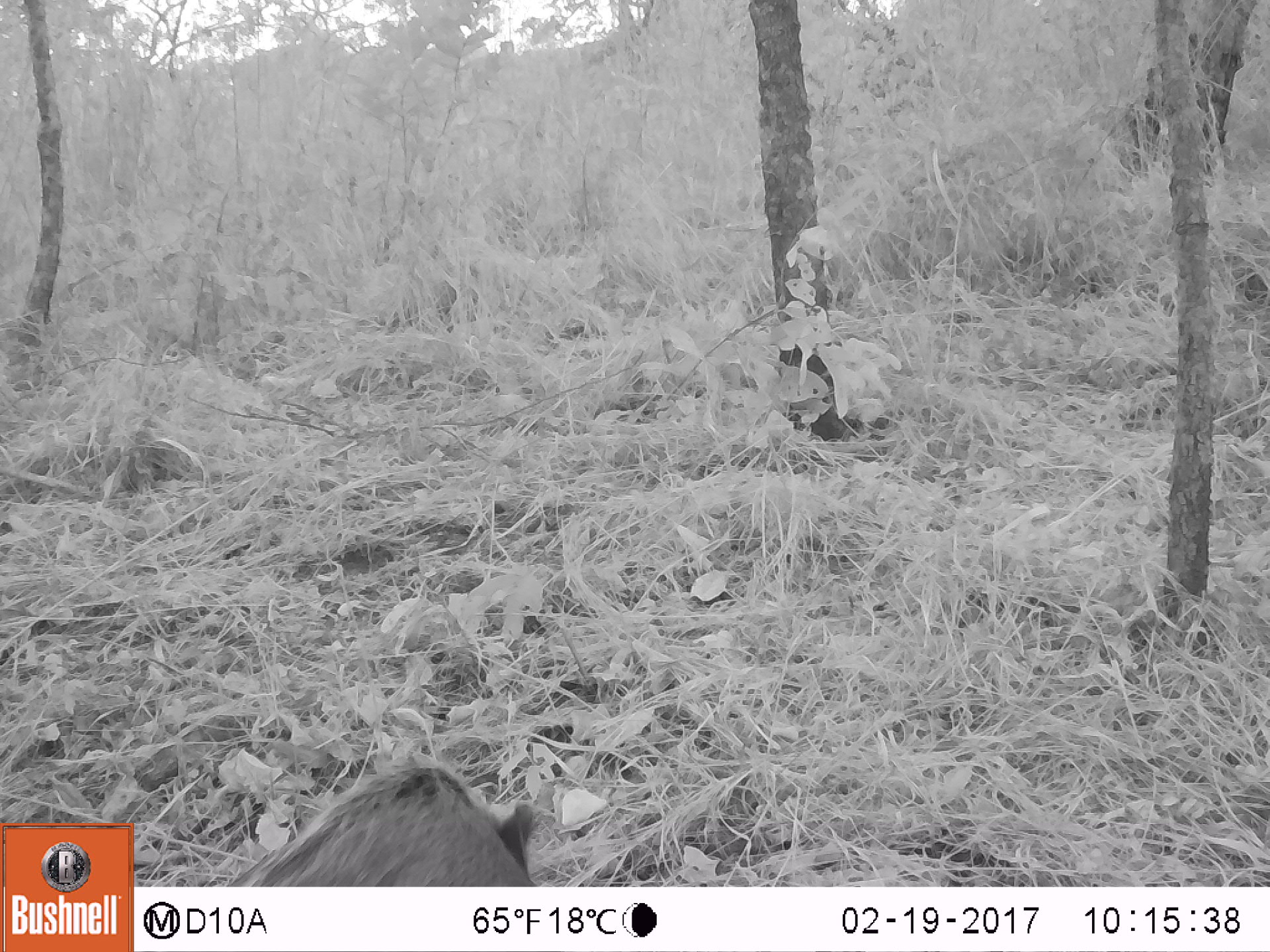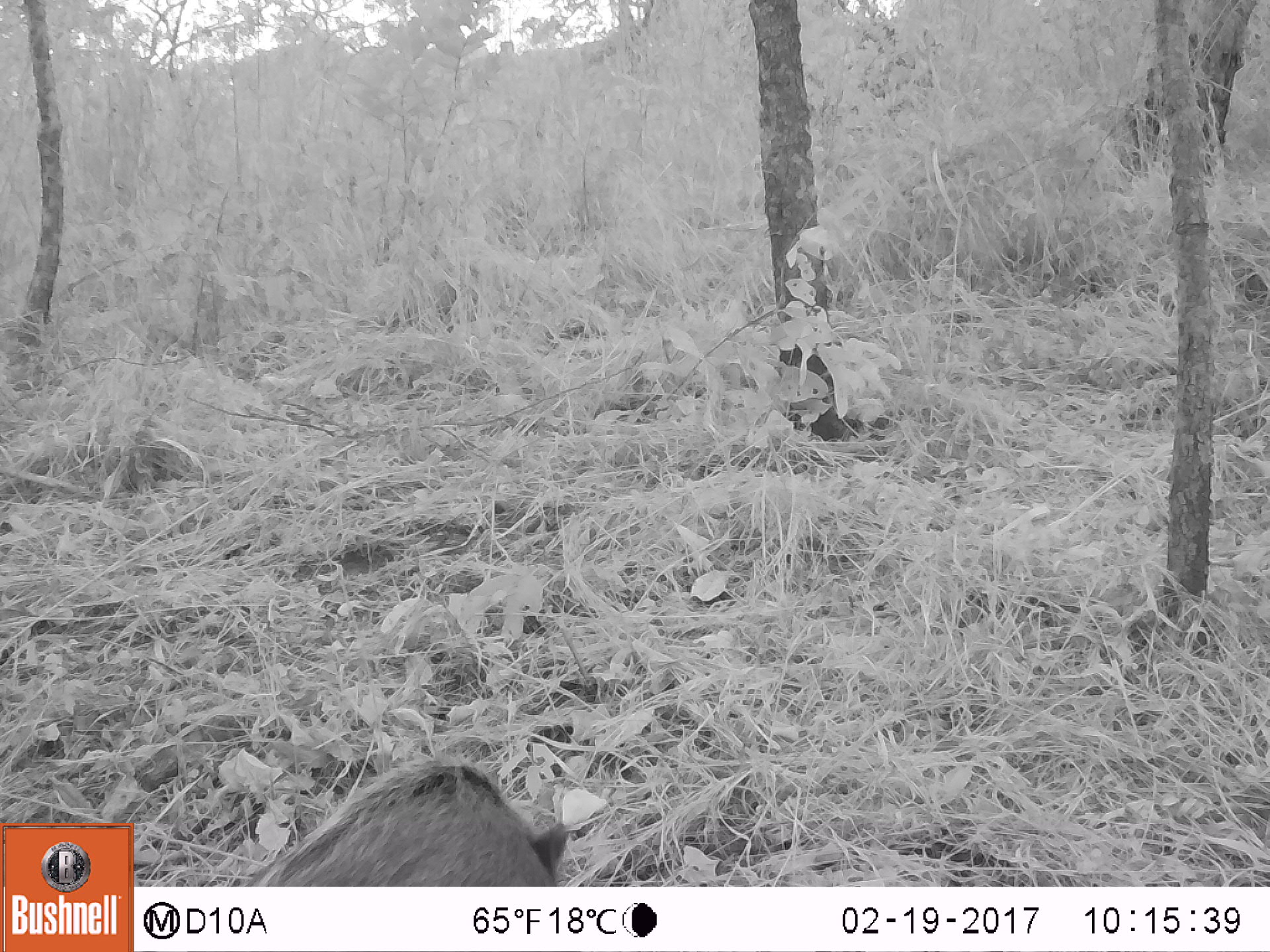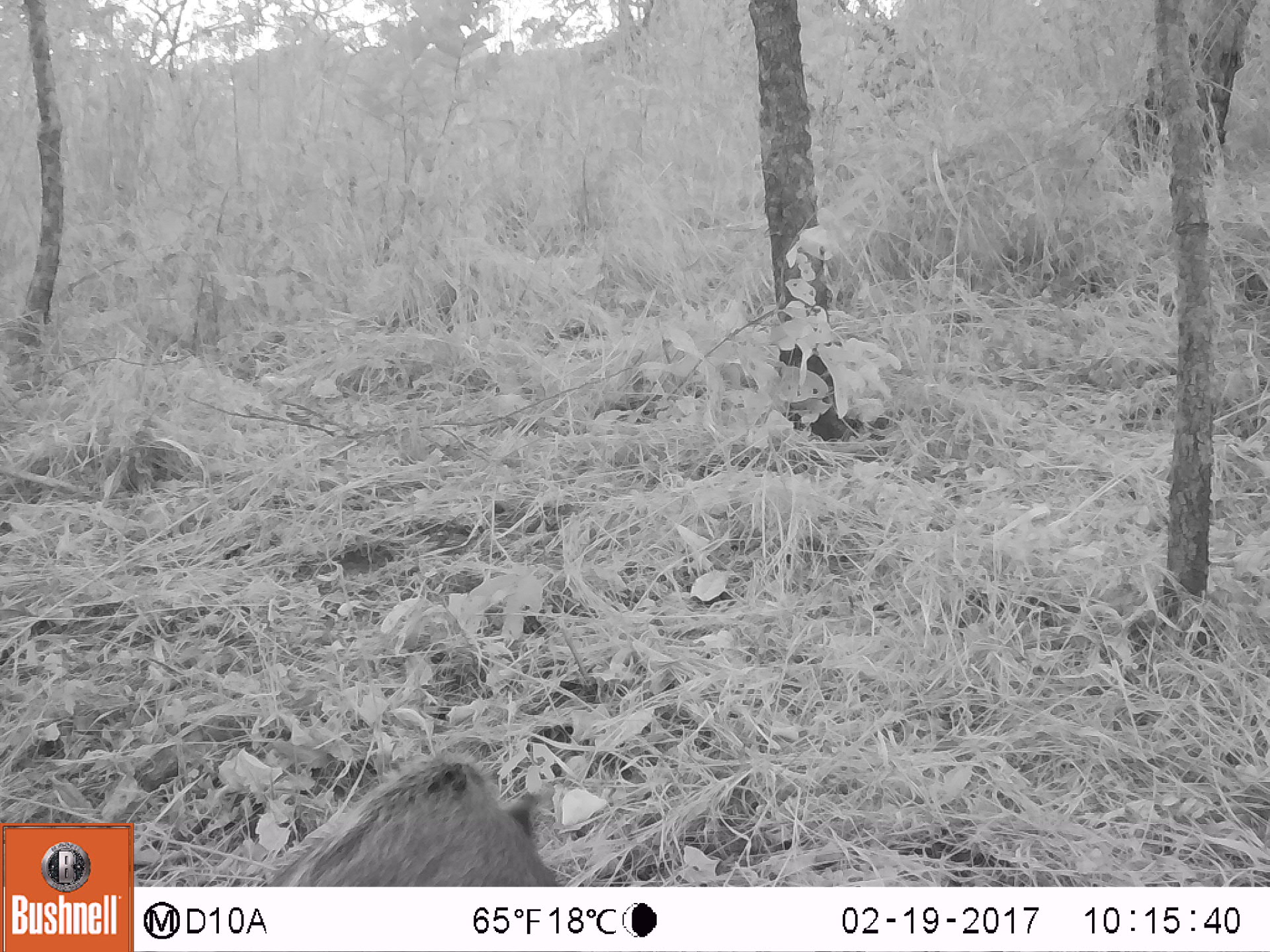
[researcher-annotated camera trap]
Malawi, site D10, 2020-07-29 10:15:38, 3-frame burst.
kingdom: Animalia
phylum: Chordata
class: Mammalia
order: Artiodactyla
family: Suidae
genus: Potamochoerus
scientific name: Potamochoerus larvatus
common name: bushpig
Bushpig (Potamochoerus larvatus), count 1.